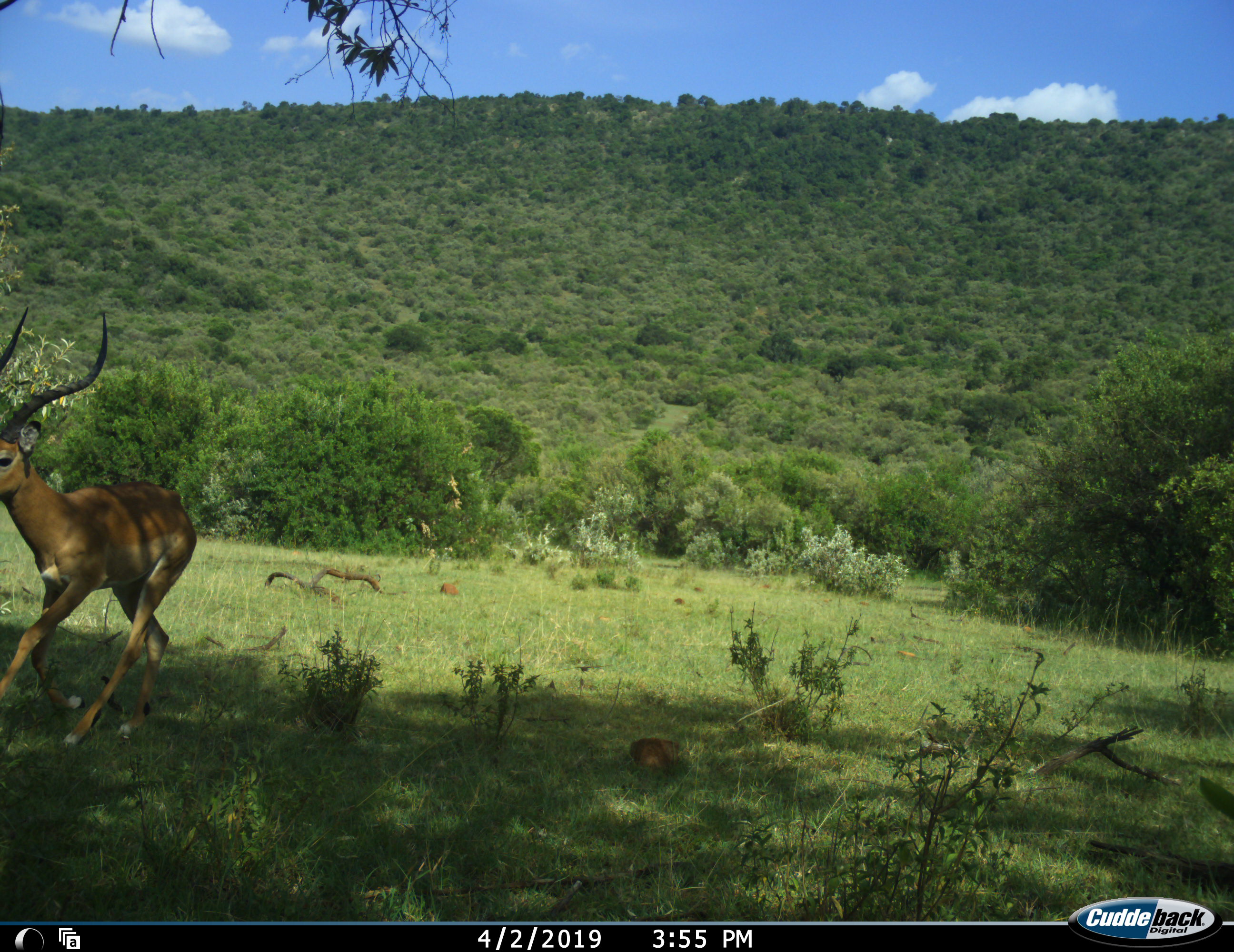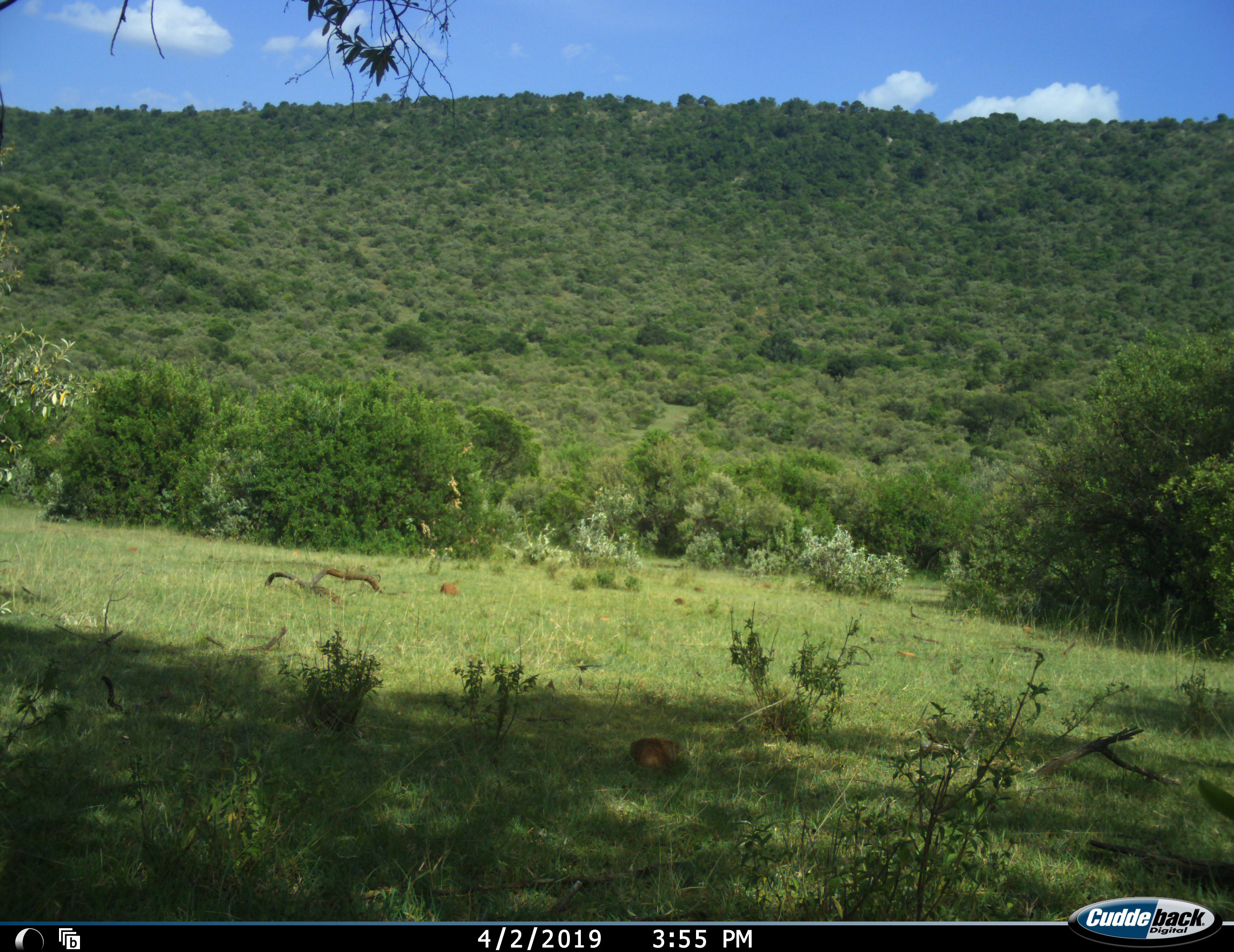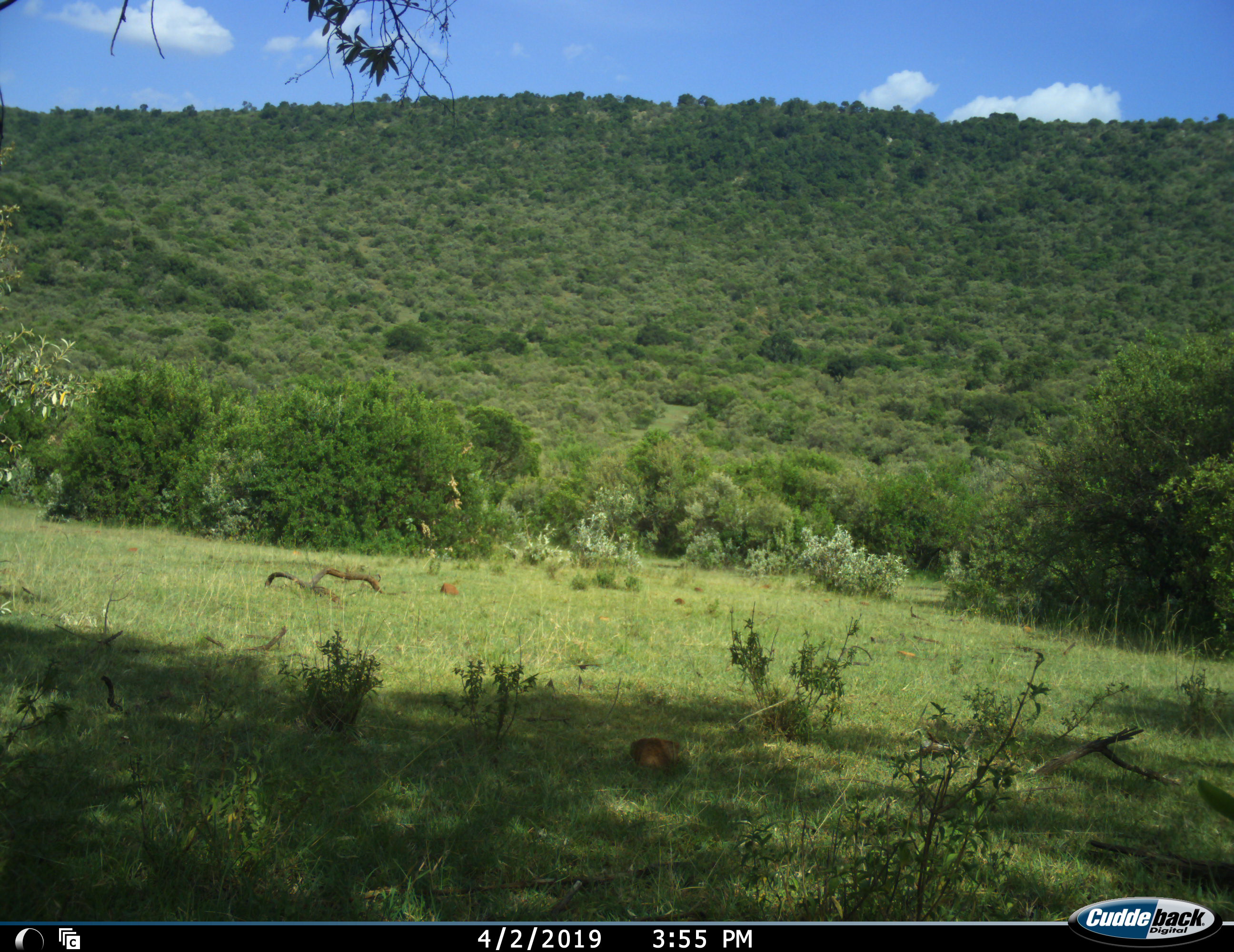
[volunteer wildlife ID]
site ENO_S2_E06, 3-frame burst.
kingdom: Animalia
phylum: Chordata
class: Mammalia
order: Artiodactyla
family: Bovidae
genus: Aepyceros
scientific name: Aepyceros melampus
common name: impala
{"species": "impala (Aepyceros melampus)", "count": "1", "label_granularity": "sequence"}